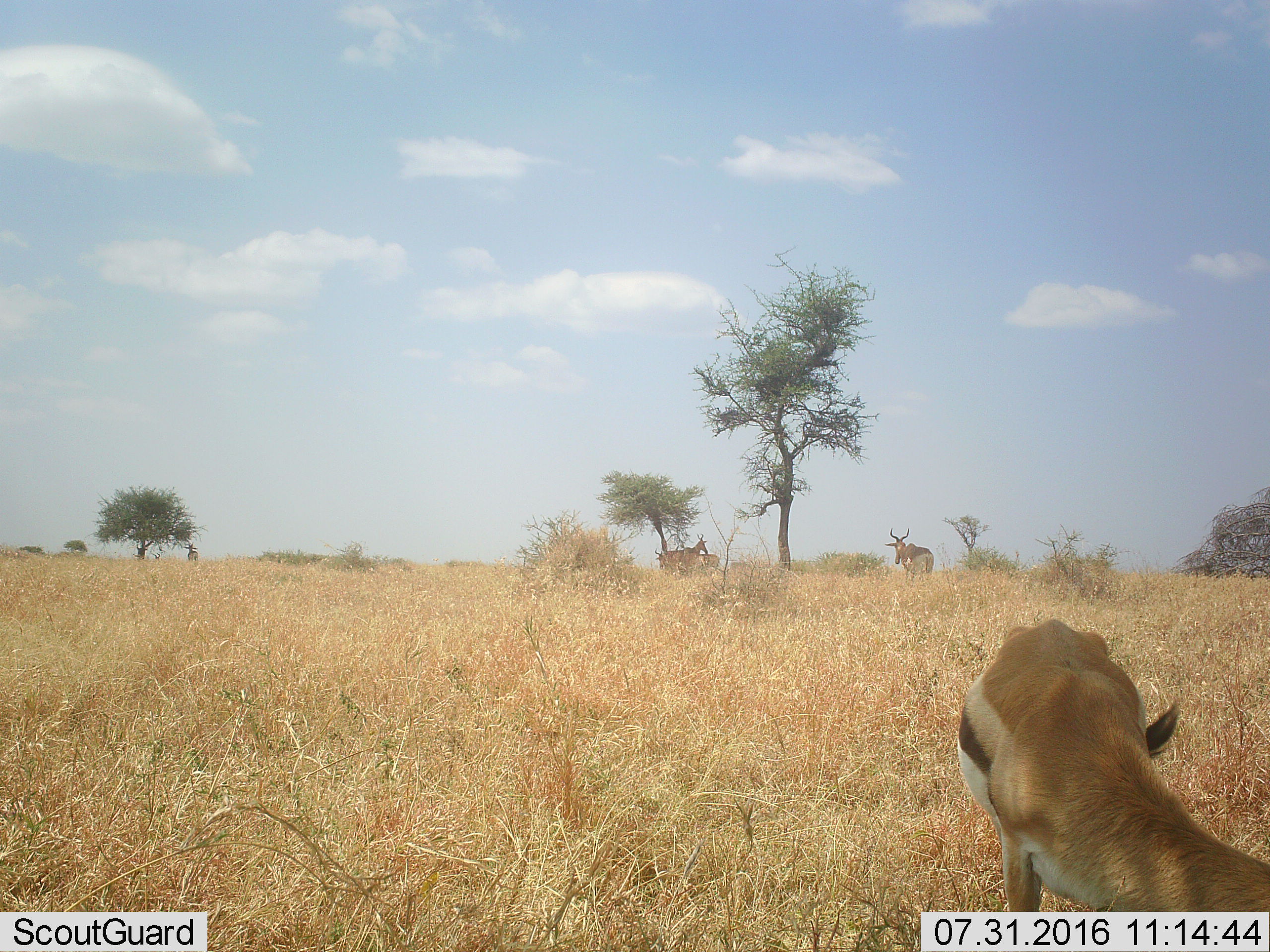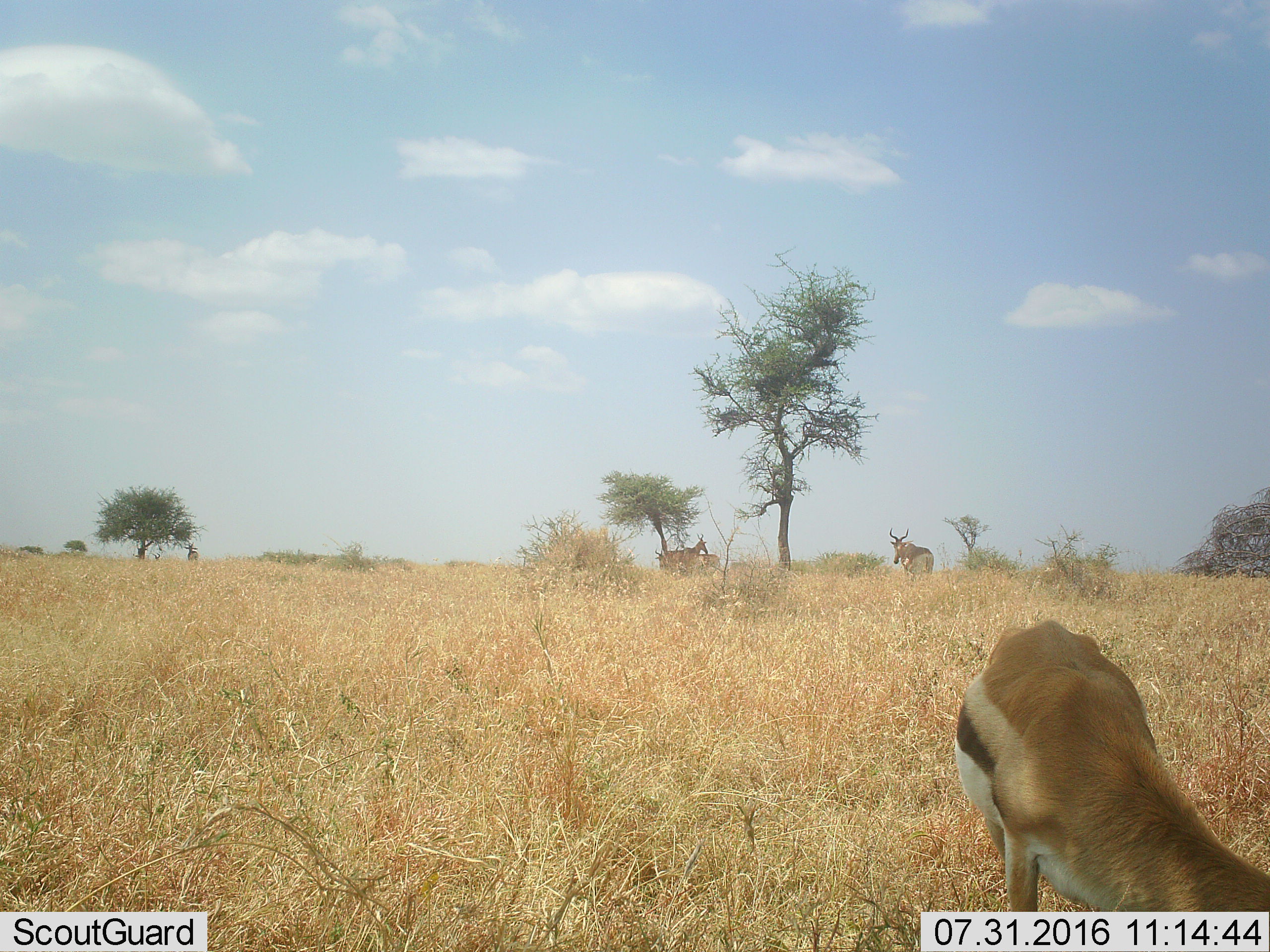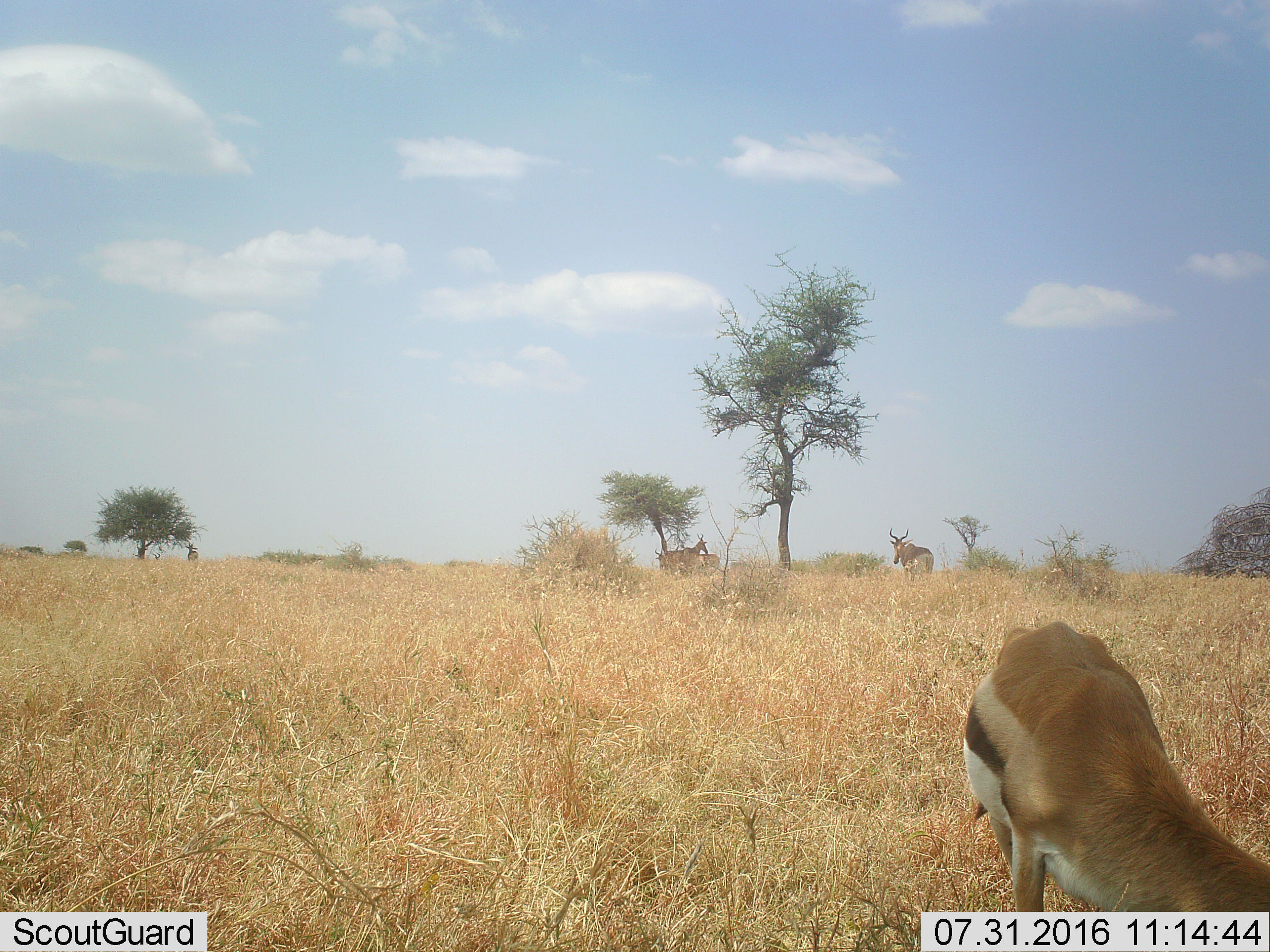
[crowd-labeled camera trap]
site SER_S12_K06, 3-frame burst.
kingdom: Animalia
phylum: Chordata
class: Mammalia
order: Artiodactyla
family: Bovidae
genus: Alcelaphus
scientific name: Alcelaphus buselaphus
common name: hartebeest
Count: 3.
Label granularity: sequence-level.